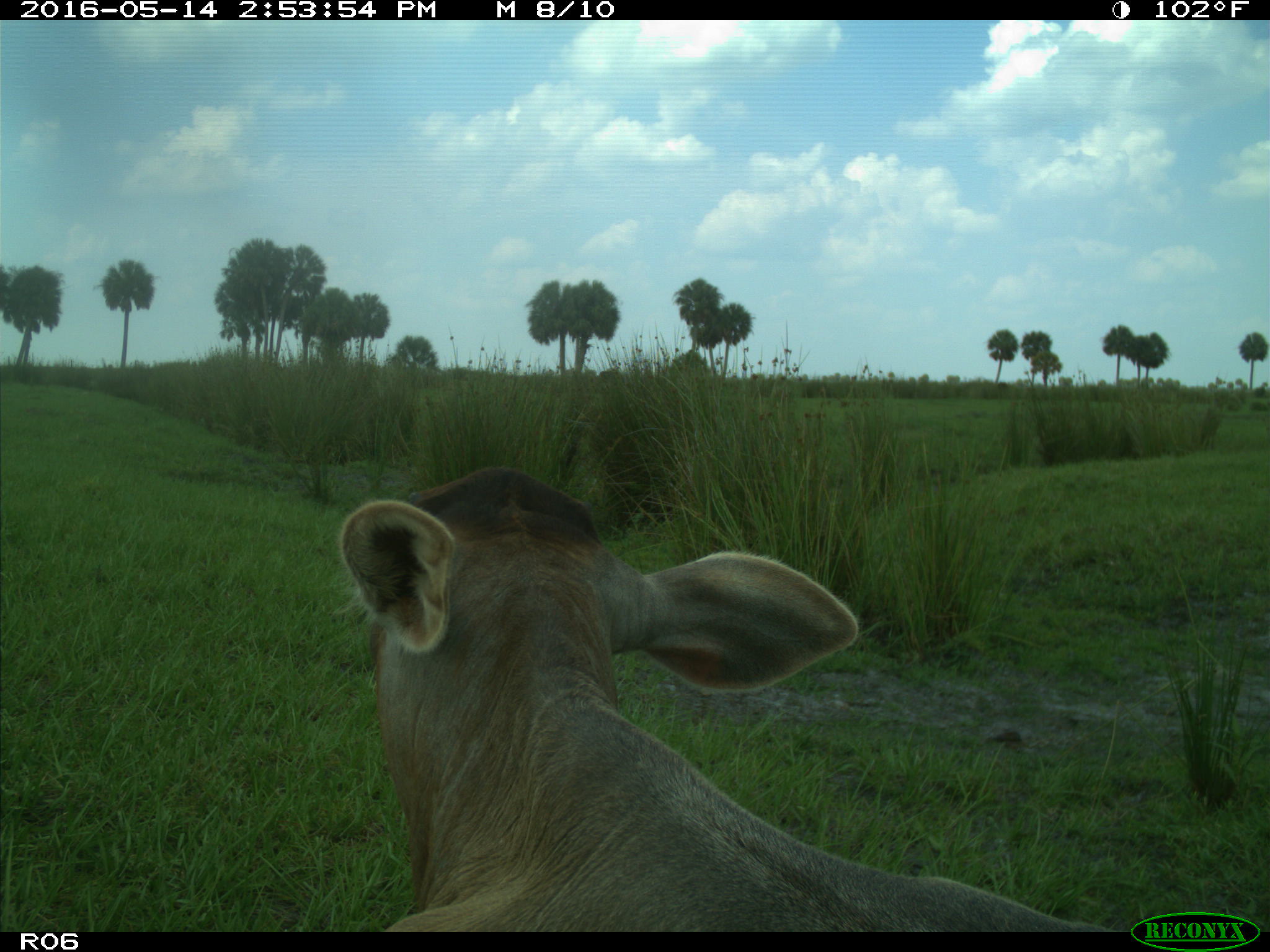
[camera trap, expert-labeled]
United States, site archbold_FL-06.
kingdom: Animalia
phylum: Chordata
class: Mammalia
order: Artiodactyla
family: Bovidae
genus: Bos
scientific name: Bos taurus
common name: domestic cow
Bos taurus (domestic cow).